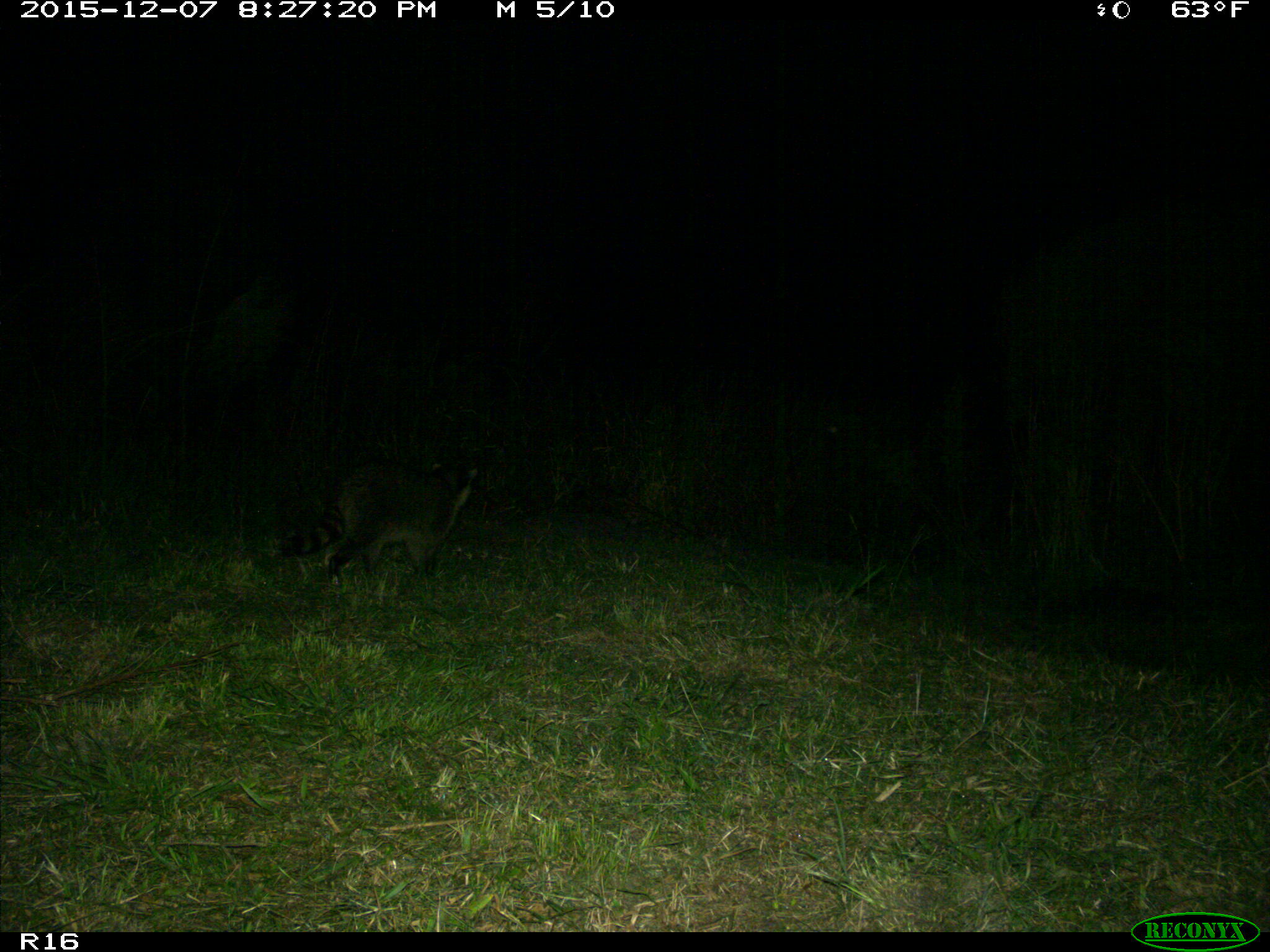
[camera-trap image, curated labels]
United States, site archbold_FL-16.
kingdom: Animalia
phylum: Chordata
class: Mammalia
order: Carnivora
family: Procyonidae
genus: Procyon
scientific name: Procyon lotor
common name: common raccoon